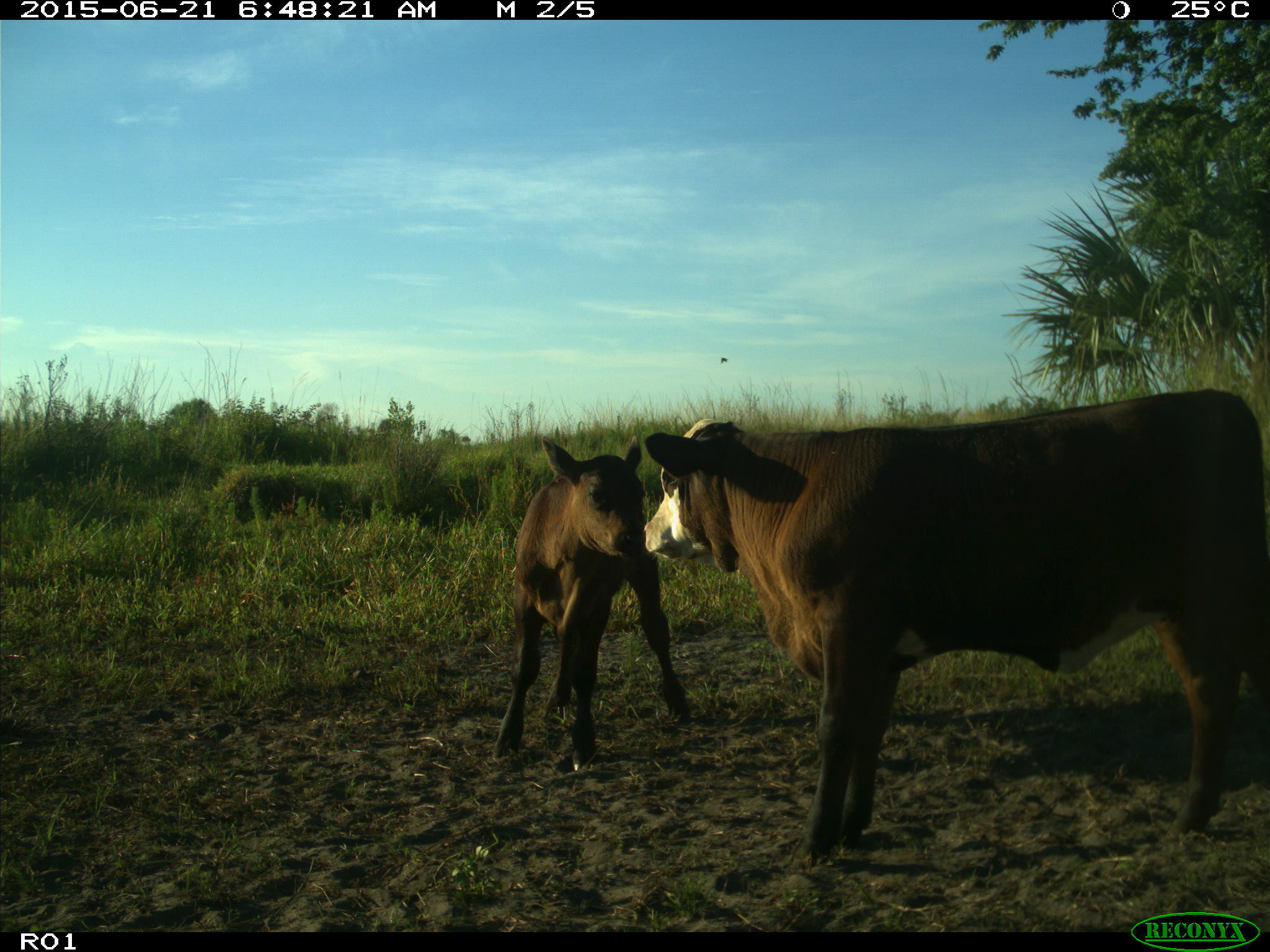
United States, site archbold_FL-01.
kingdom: Animalia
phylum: Chordata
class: Mammalia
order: Artiodactyla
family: Bovidae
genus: Bos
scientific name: Bos taurus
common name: domestic cow